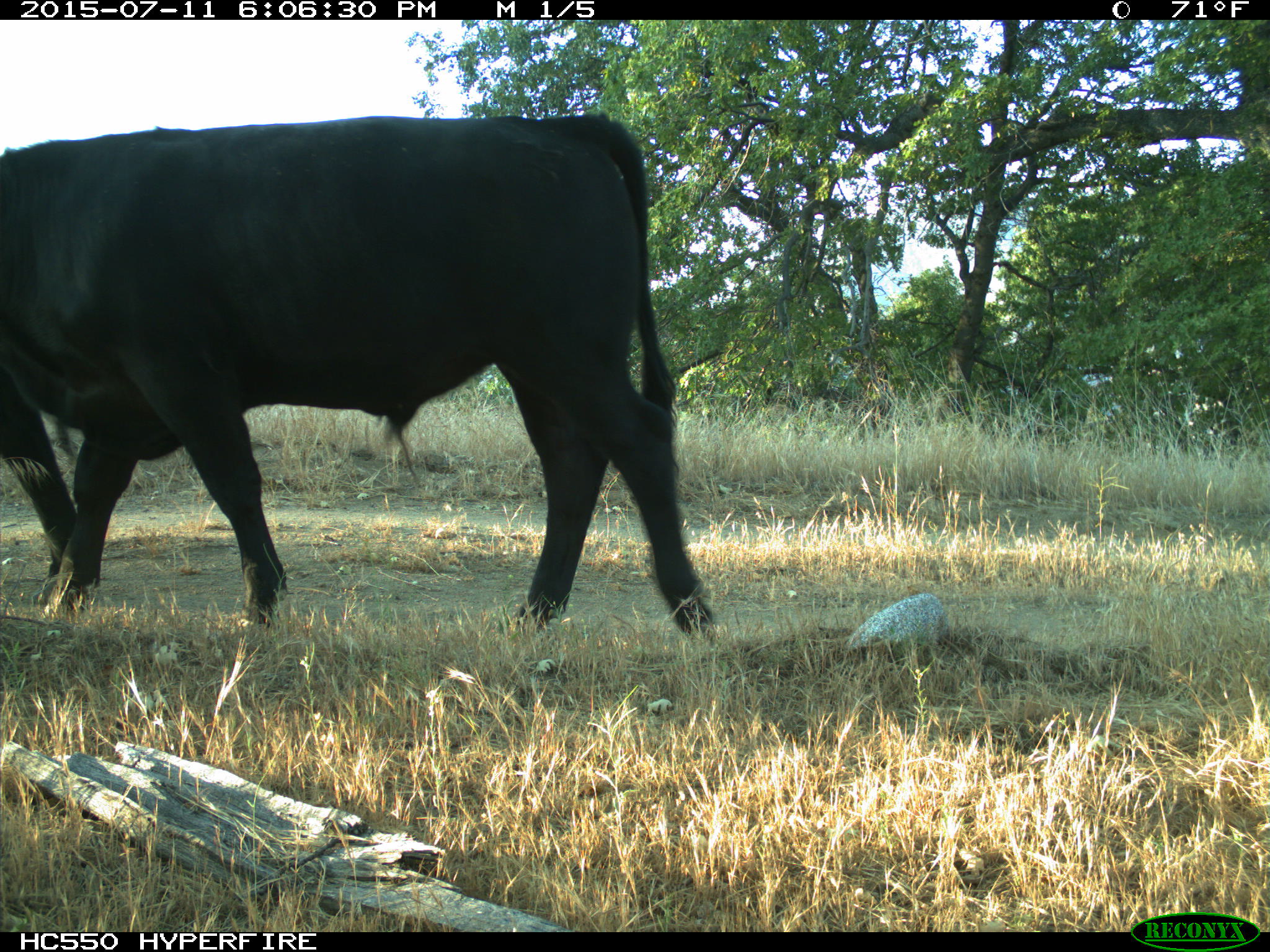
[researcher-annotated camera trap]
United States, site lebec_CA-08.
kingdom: Animalia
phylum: Chordata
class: Mammalia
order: Artiodactyla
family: Bovidae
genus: Bos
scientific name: Bos taurus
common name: domestic cow